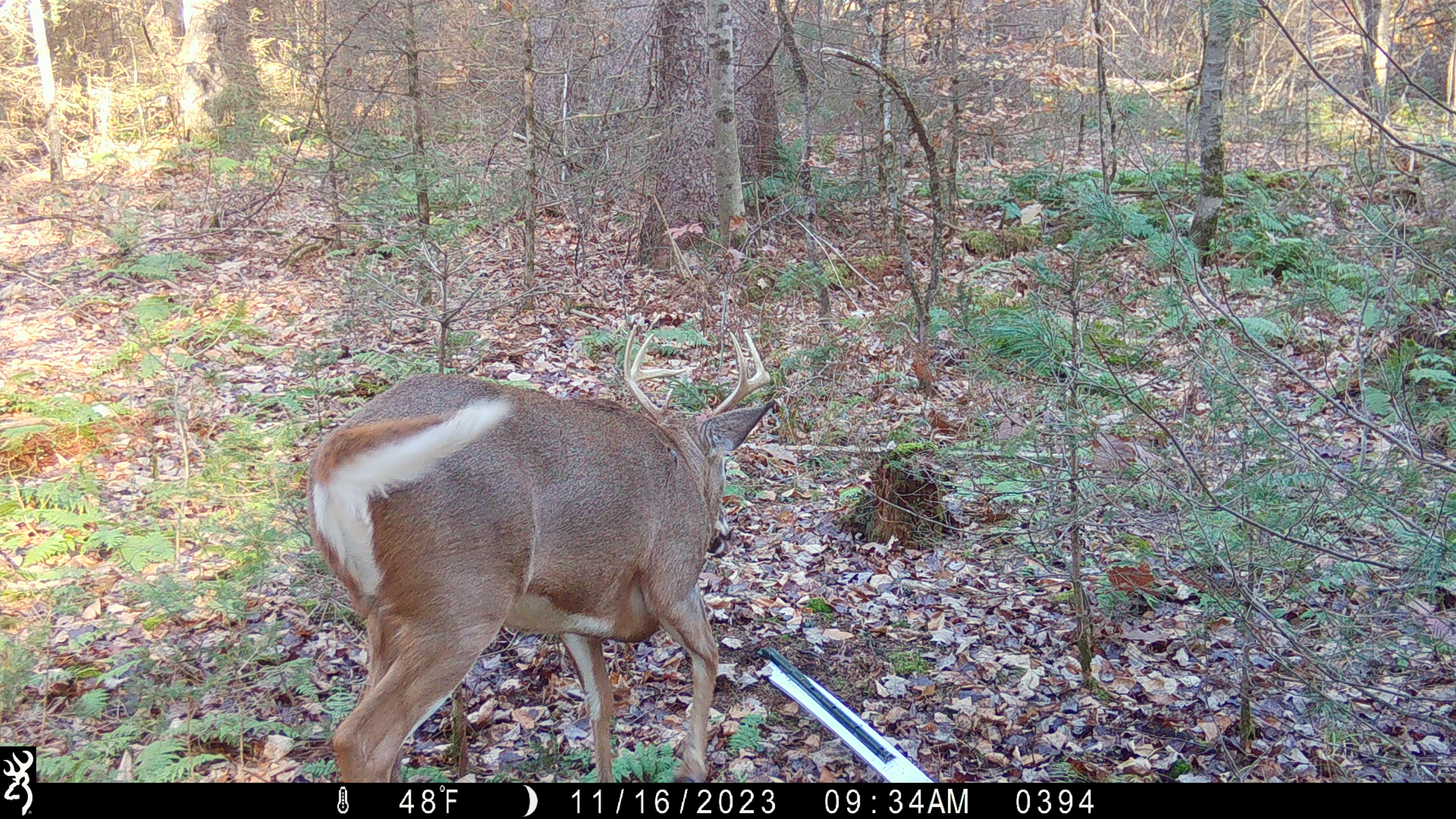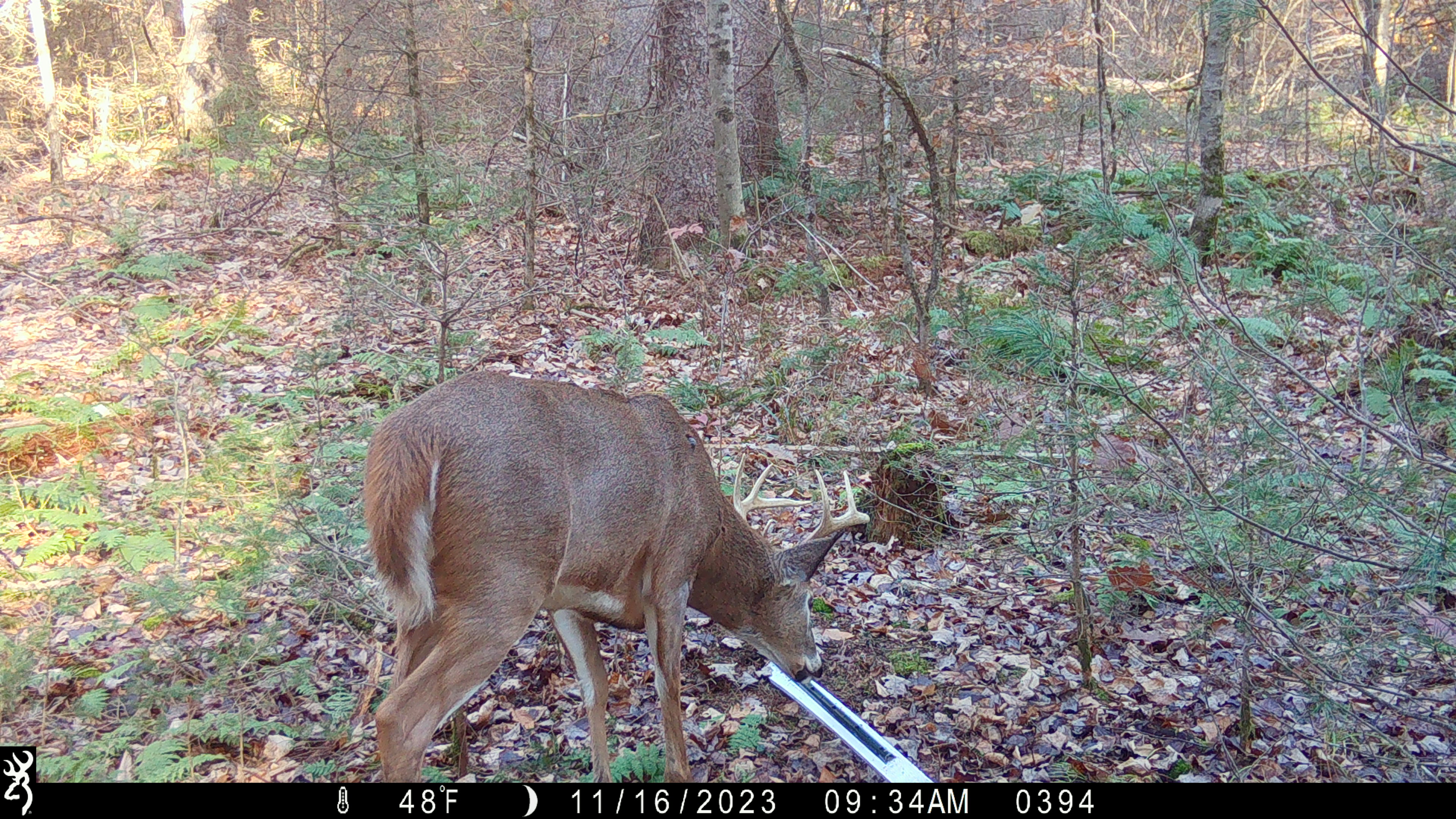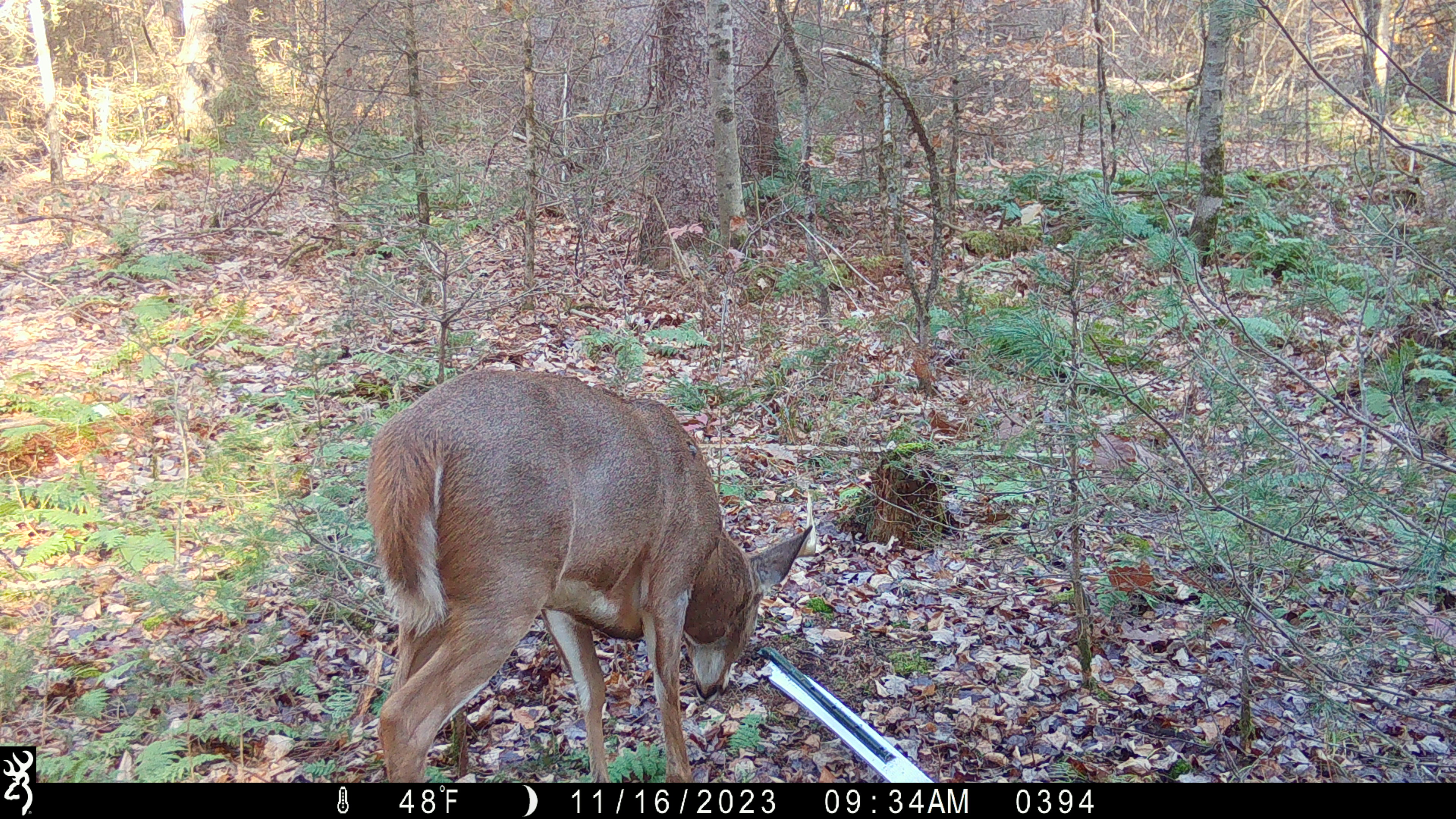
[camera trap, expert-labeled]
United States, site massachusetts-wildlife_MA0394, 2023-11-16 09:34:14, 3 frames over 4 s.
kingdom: Animalia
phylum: Chordata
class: Mammalia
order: Artiodactyla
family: Cervidae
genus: Odocoileus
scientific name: Odocoileus virginianus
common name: white-tailed deer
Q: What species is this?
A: White-tailed deer (Odocoileus virginianus).